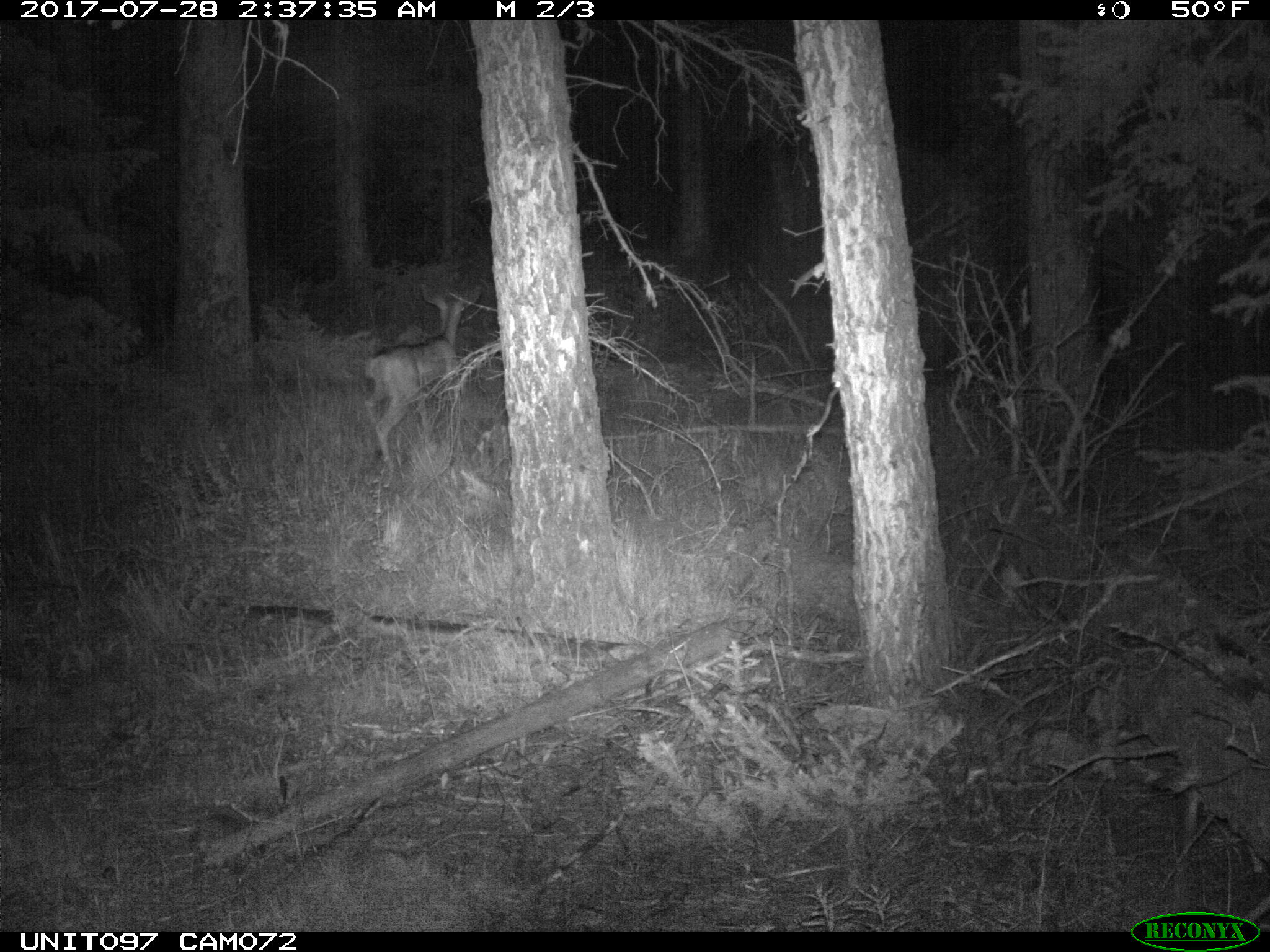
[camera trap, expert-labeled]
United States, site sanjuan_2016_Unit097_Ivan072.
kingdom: Animalia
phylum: Chordata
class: Mammalia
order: Artiodactyla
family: Cervidae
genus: Odocoileus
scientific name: Odocoileus hemionus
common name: mule deer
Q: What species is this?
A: Odocoileus hemionus (mule deer).